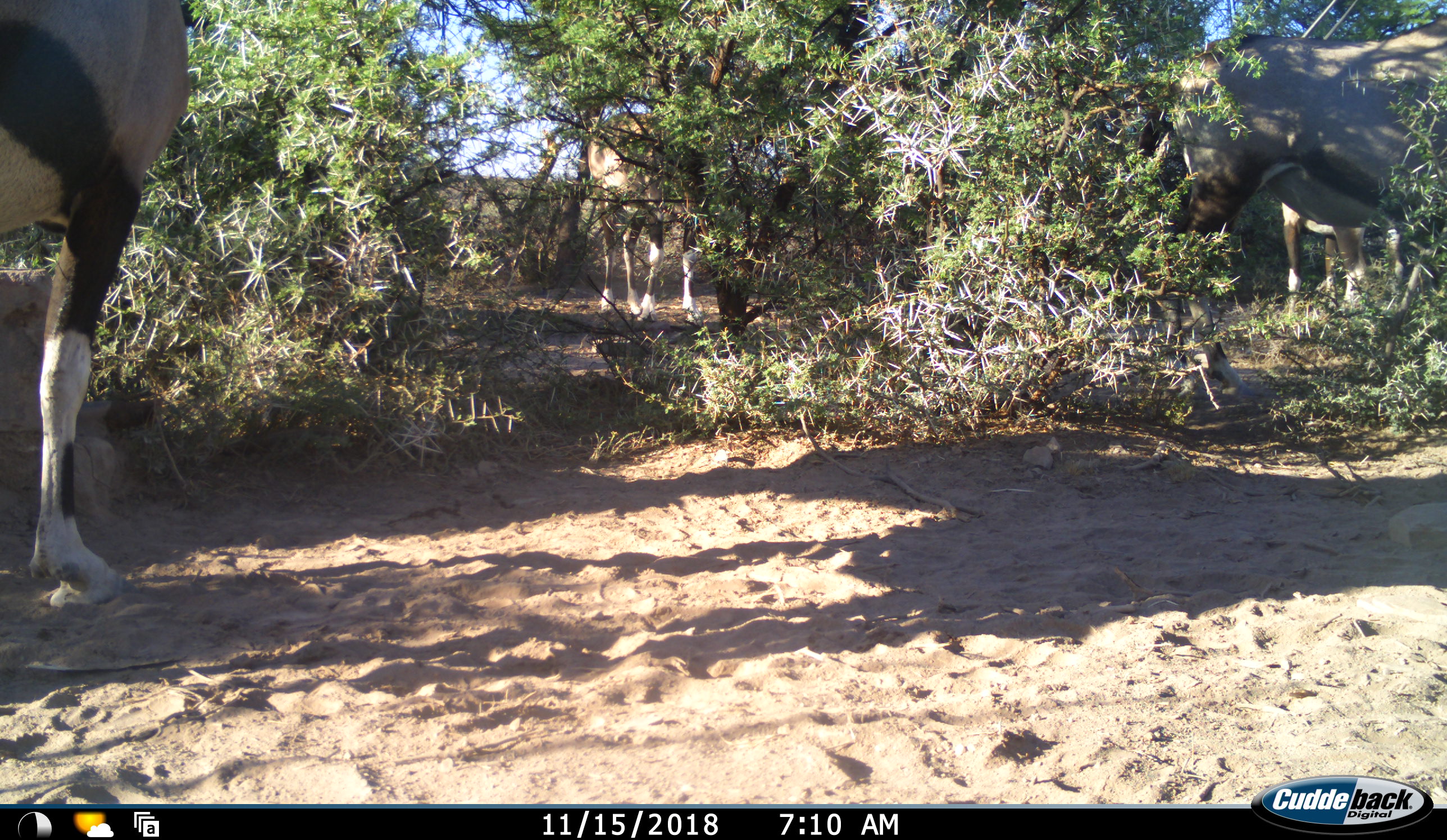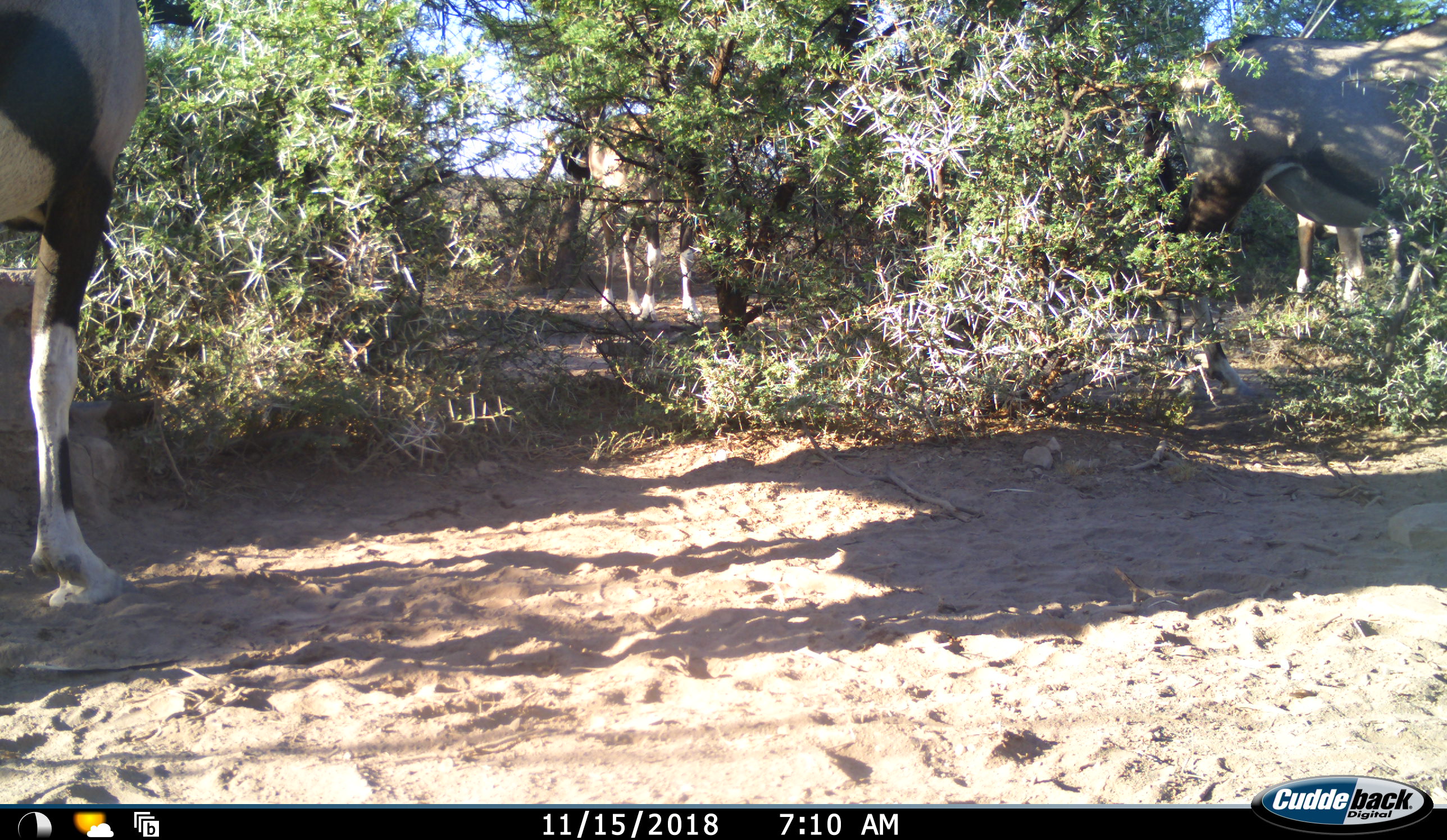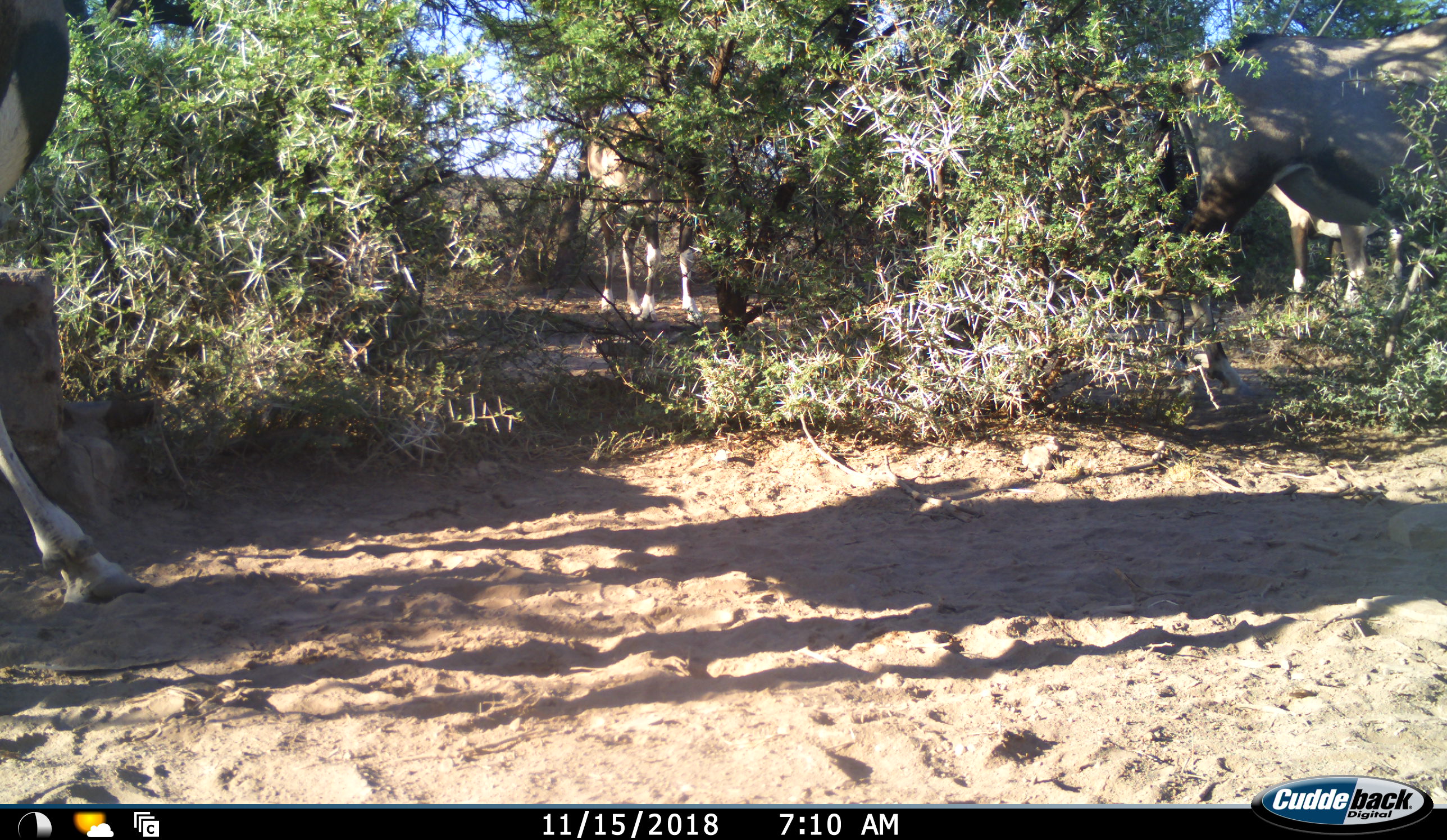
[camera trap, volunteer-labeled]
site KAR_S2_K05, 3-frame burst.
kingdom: Animalia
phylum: Chordata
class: Mammalia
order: Artiodactyla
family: Bovidae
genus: Oryx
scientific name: Oryx gazella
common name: gemsbok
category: oryx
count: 4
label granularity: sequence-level